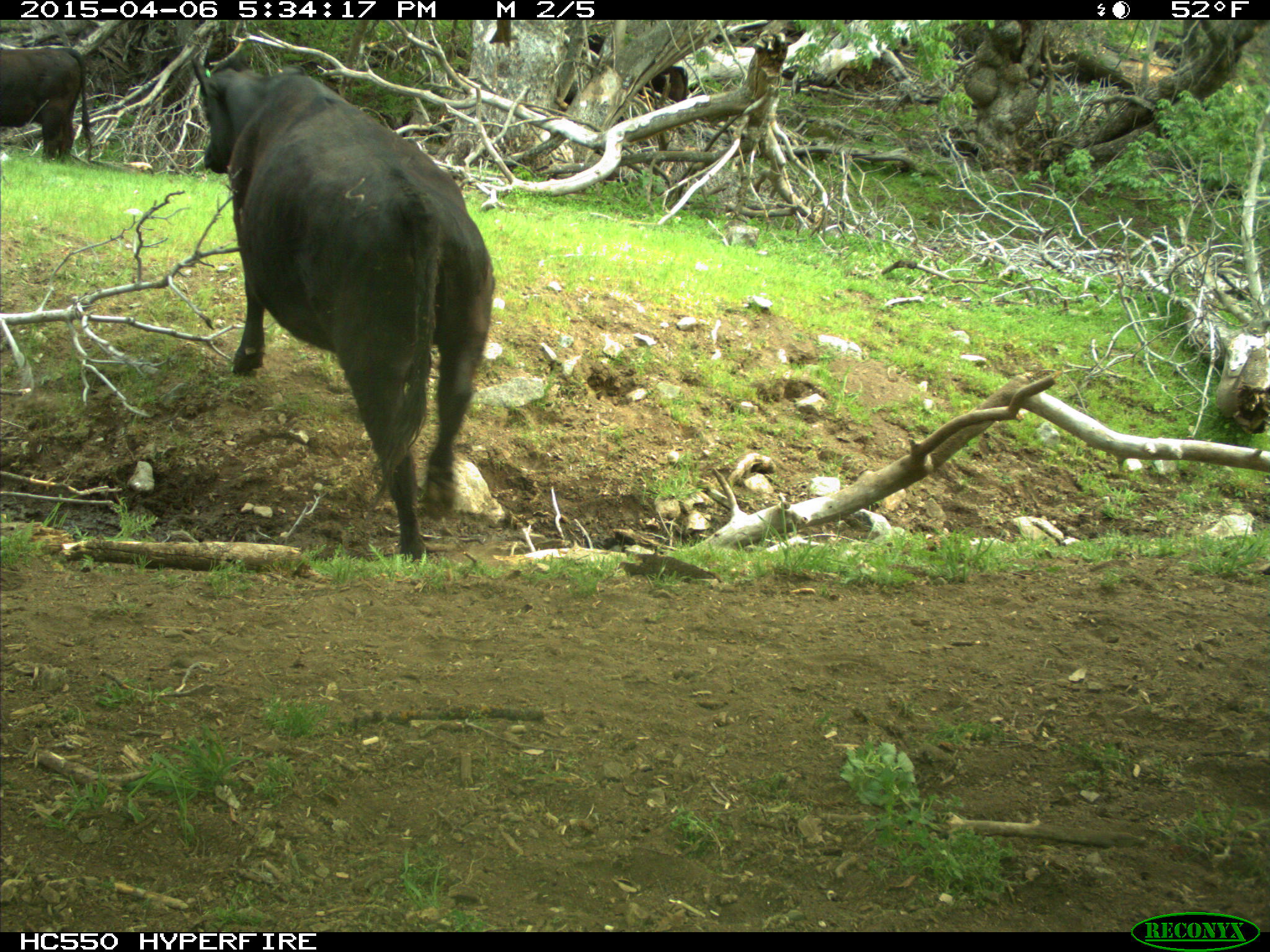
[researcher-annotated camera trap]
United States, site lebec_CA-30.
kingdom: Animalia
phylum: Chordata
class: Mammalia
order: Artiodactyla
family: Bovidae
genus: Bos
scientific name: Bos taurus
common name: domestic cow